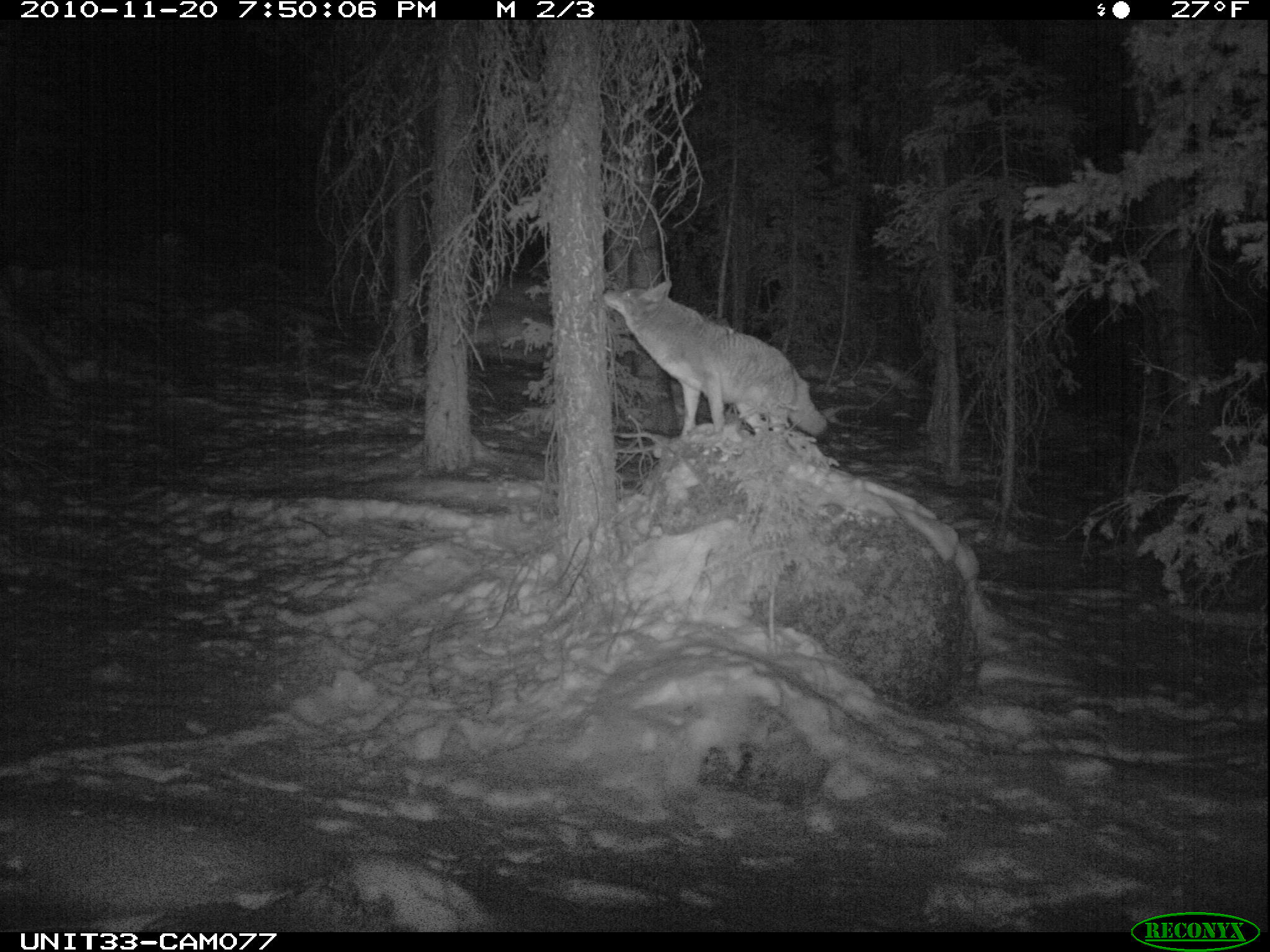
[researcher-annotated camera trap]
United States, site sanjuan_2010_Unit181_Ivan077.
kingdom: Animalia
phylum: Chordata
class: Mammalia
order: Carnivora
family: Canidae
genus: Canis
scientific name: Canis latrans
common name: coyote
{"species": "Canis latrans (coyote)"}